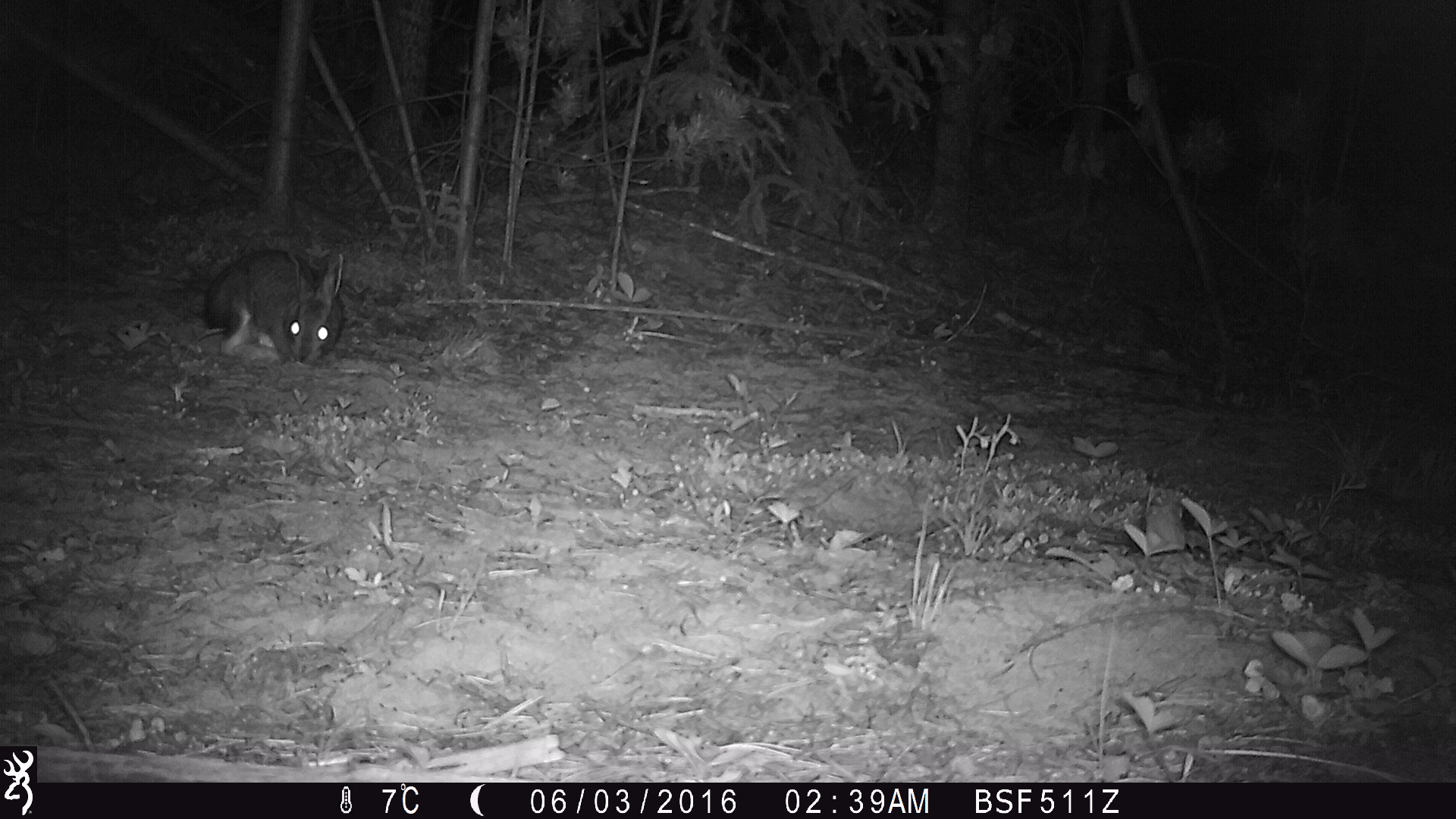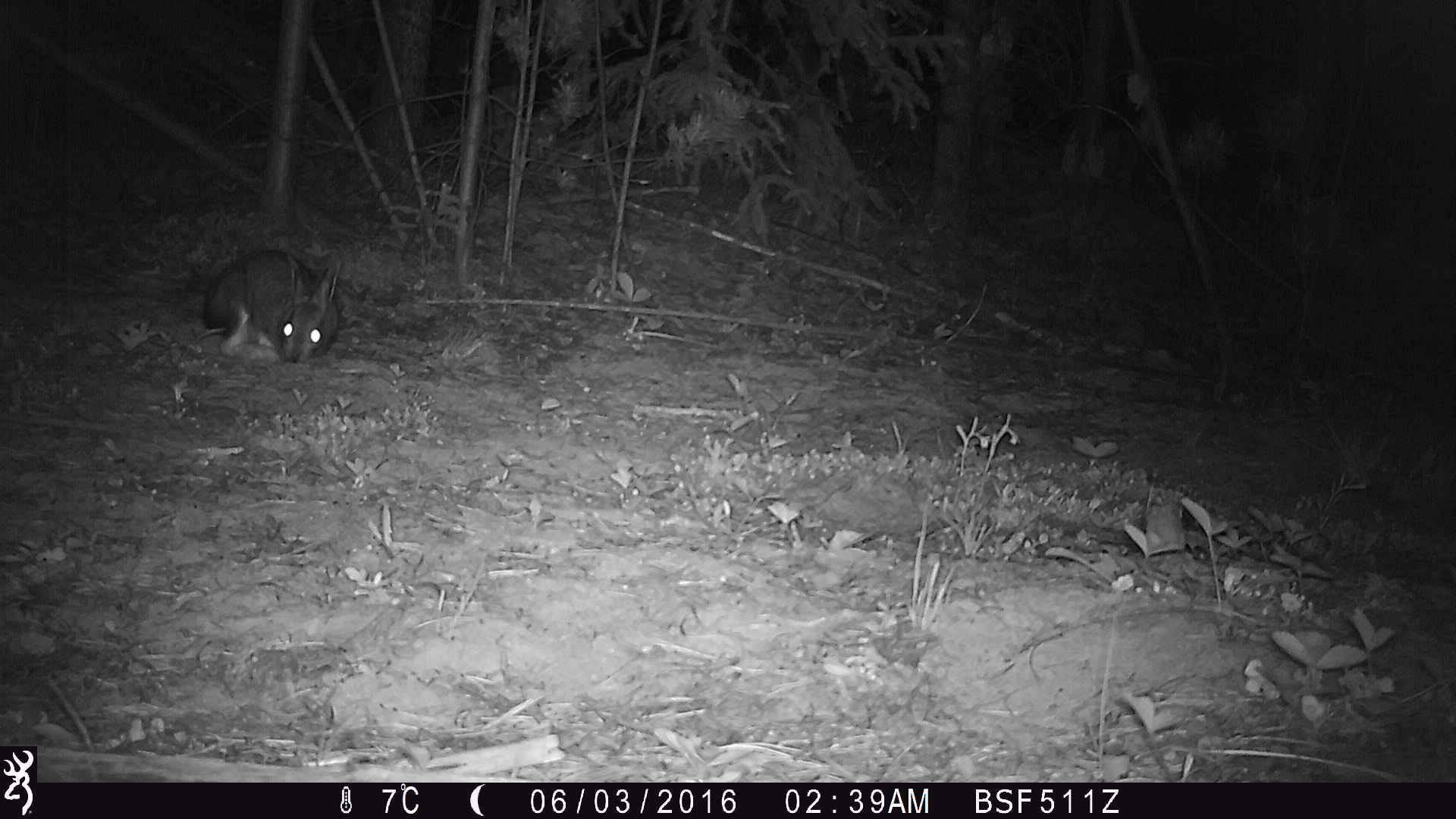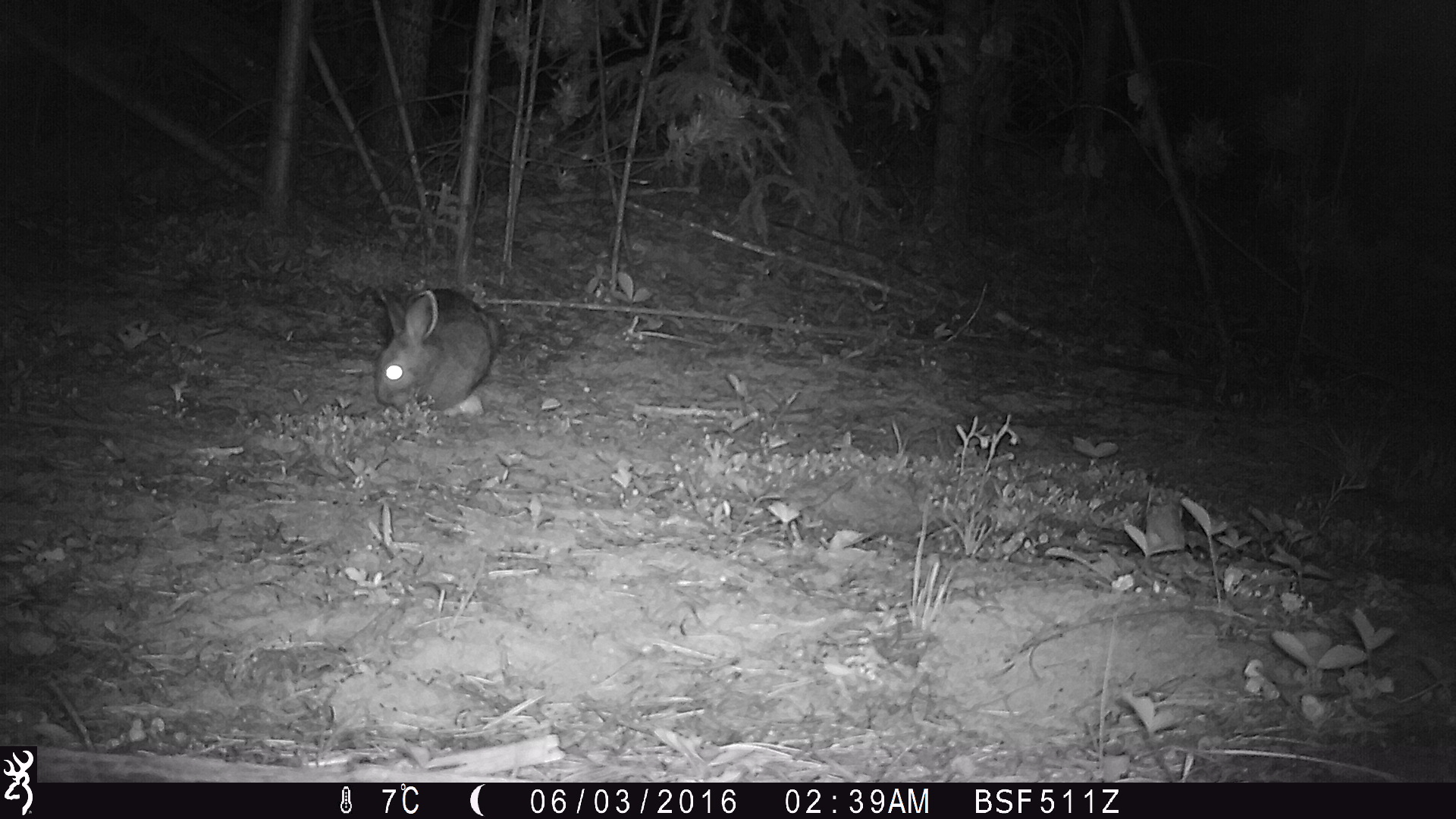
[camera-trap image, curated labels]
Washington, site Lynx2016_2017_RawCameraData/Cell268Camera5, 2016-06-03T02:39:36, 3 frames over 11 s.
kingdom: Animalia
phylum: Chordata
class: Mammalia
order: Lagomorpha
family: Leporidae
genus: Lepus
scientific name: Lepus americanus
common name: snowshoe hare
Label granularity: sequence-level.